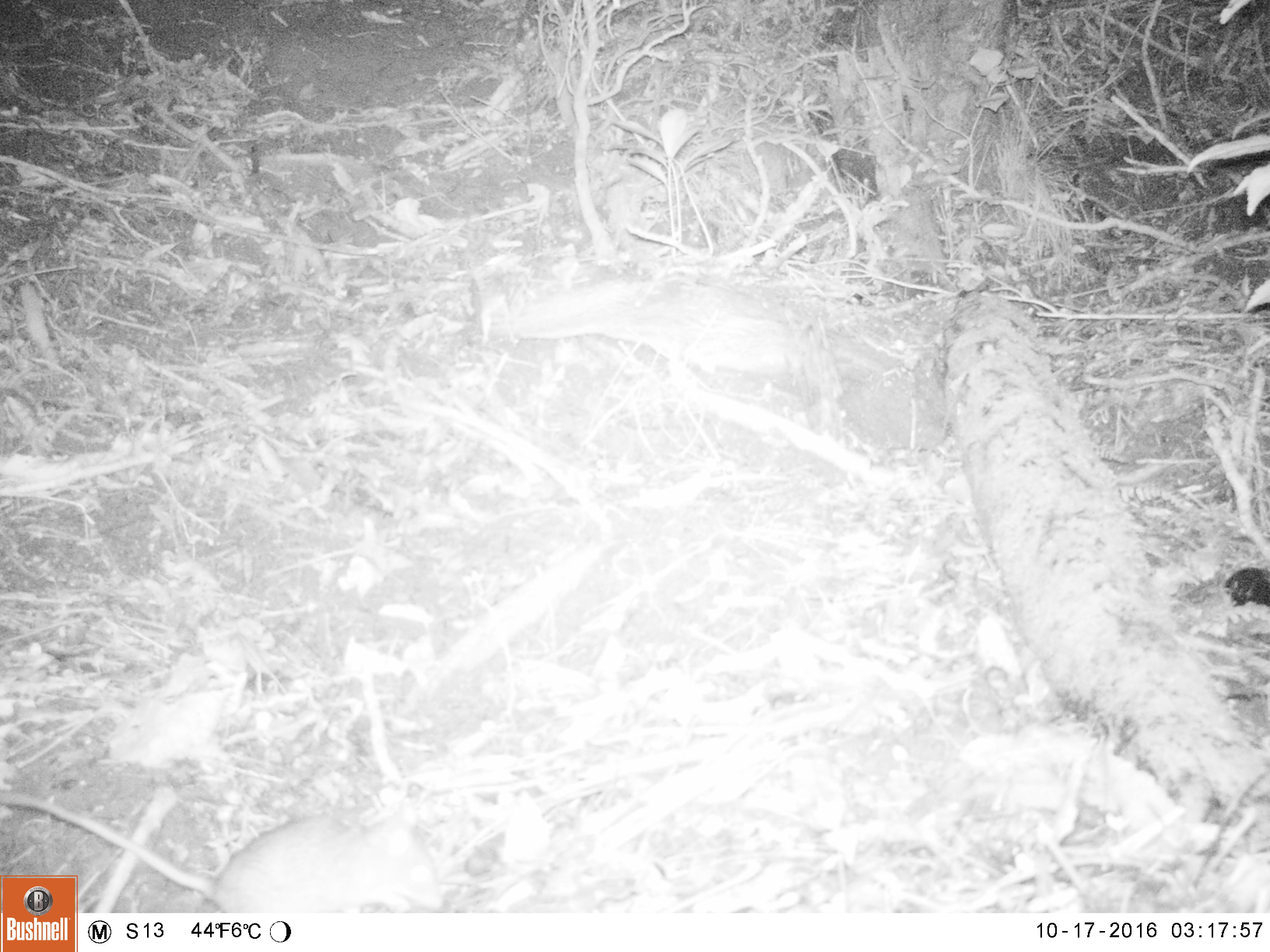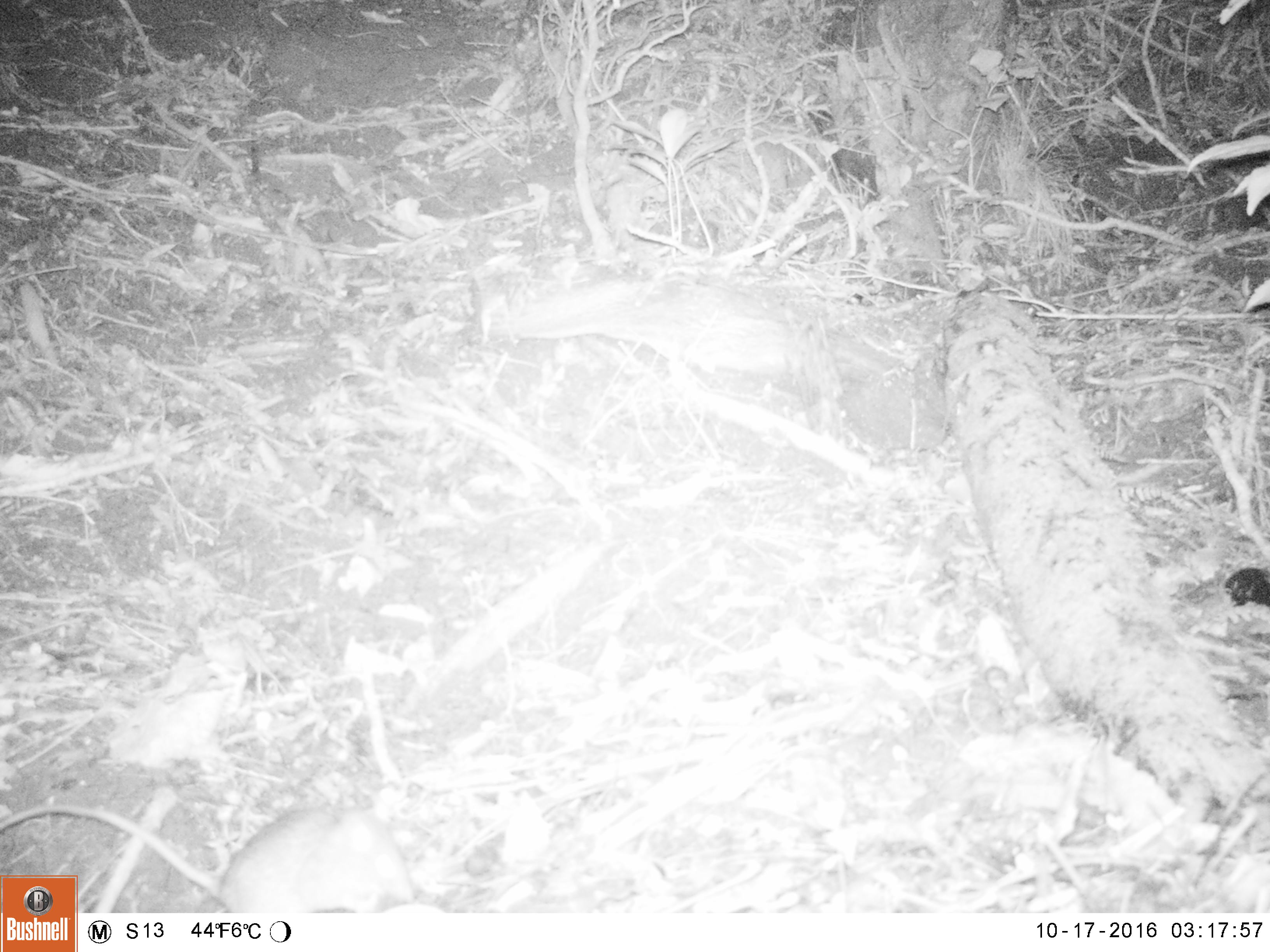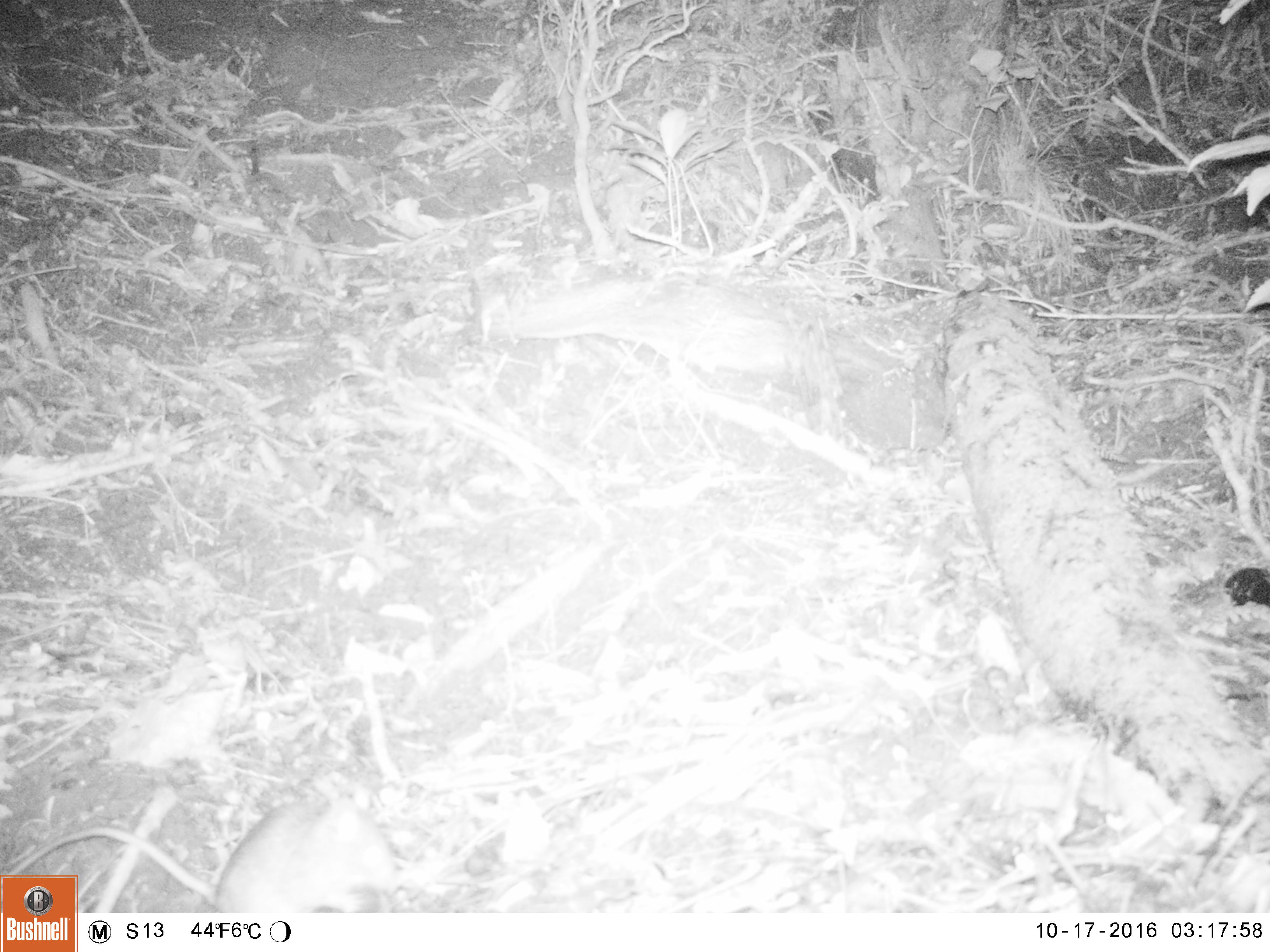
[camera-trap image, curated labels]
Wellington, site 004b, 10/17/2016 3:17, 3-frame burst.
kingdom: Animalia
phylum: Chordata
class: Mammalia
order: Rodentia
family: Muridae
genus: Rattus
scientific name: Rattus rattus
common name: ship rat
Ship rat (Rattus rattus).